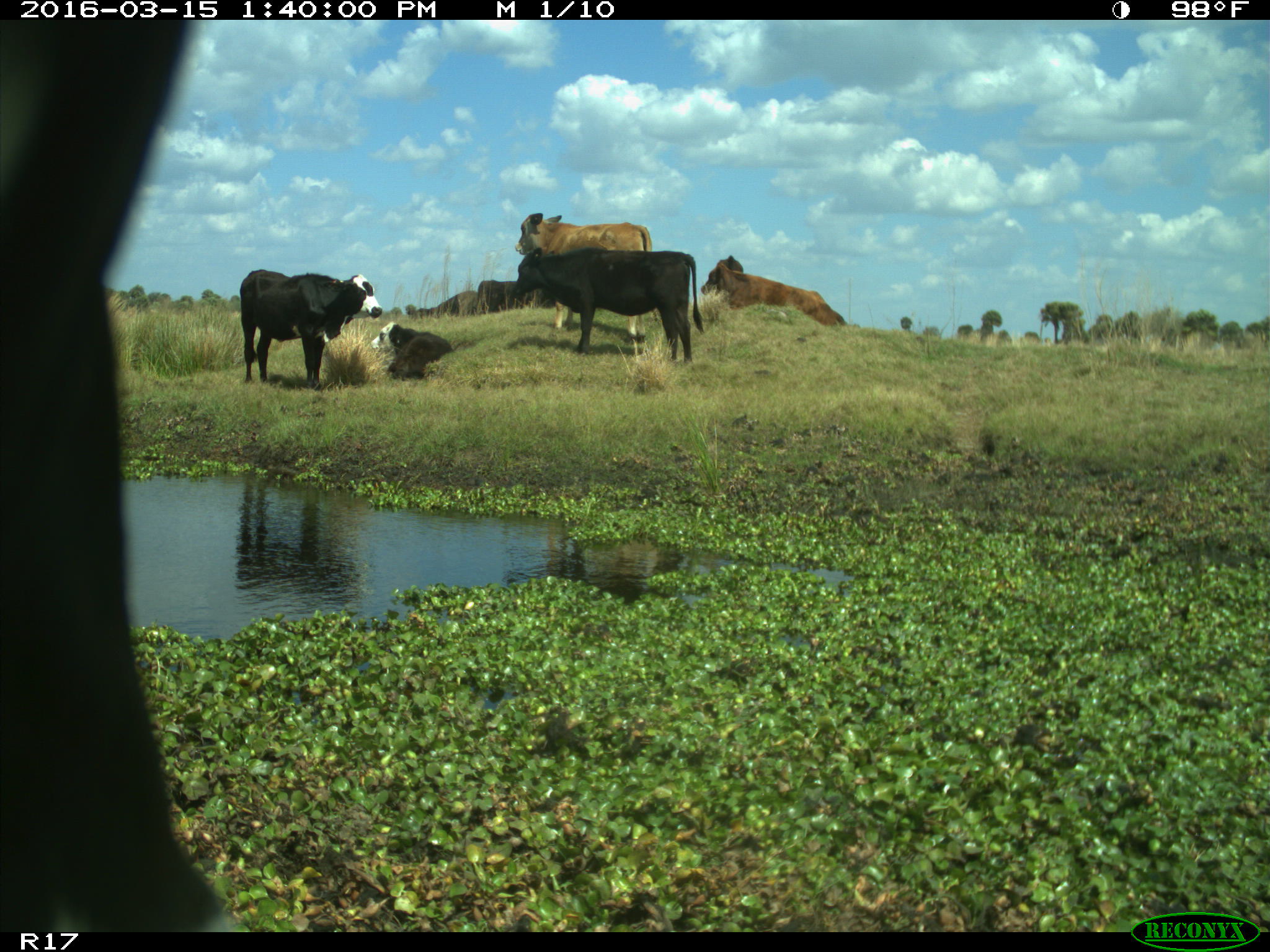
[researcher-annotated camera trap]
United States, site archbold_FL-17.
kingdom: Animalia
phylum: Chordata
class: Mammalia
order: Artiodactyla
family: Bovidae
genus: Bos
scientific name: Bos taurus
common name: domestic cow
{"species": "Bos taurus (domestic cow)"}